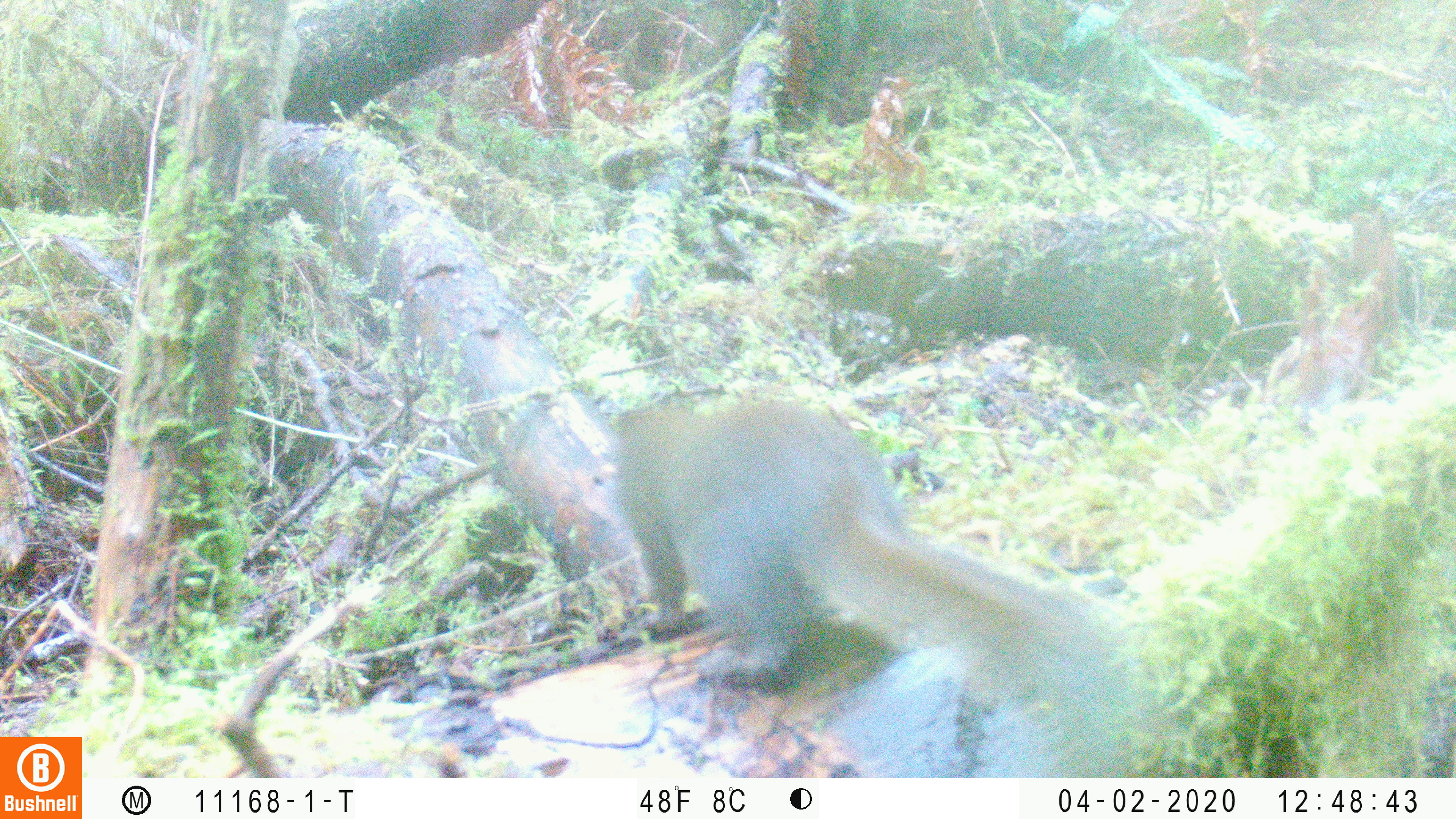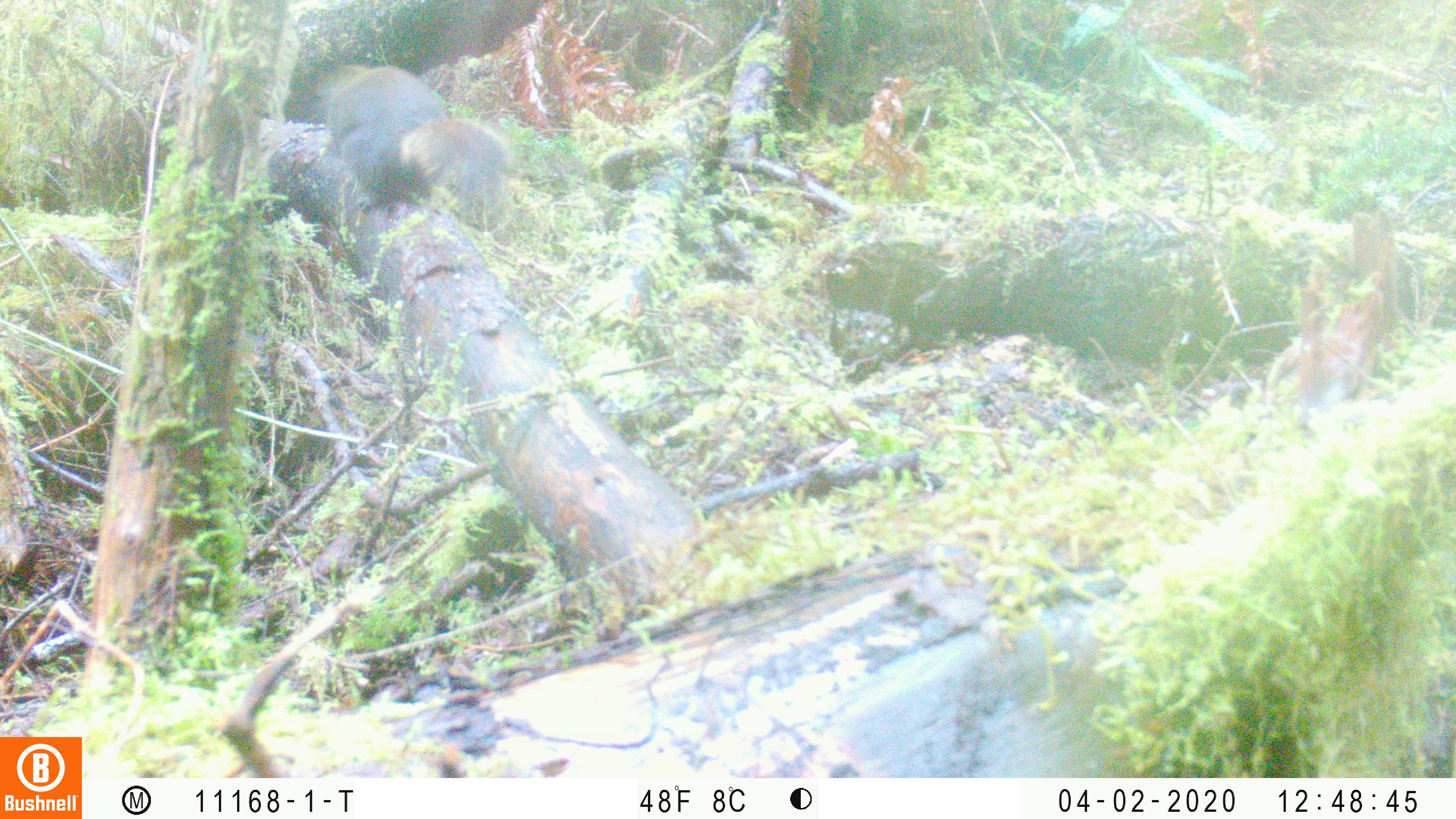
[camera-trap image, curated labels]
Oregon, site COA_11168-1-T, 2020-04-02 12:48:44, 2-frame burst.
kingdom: Animalia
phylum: Chordata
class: Mammalia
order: Rodentia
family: Sciuridae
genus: Tamiasciurus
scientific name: Tamiasciurus douglasii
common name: douglas squirrel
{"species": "douglas squirrel (Tamiasciurus douglasii)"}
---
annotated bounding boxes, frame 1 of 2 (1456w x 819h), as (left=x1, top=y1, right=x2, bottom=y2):
douglas squirrel: (left=610, top=400, right=1097, bottom=704)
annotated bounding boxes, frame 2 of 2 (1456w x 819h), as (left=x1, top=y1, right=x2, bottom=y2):
douglas squirrel: (left=310, top=57, right=503, bottom=224)